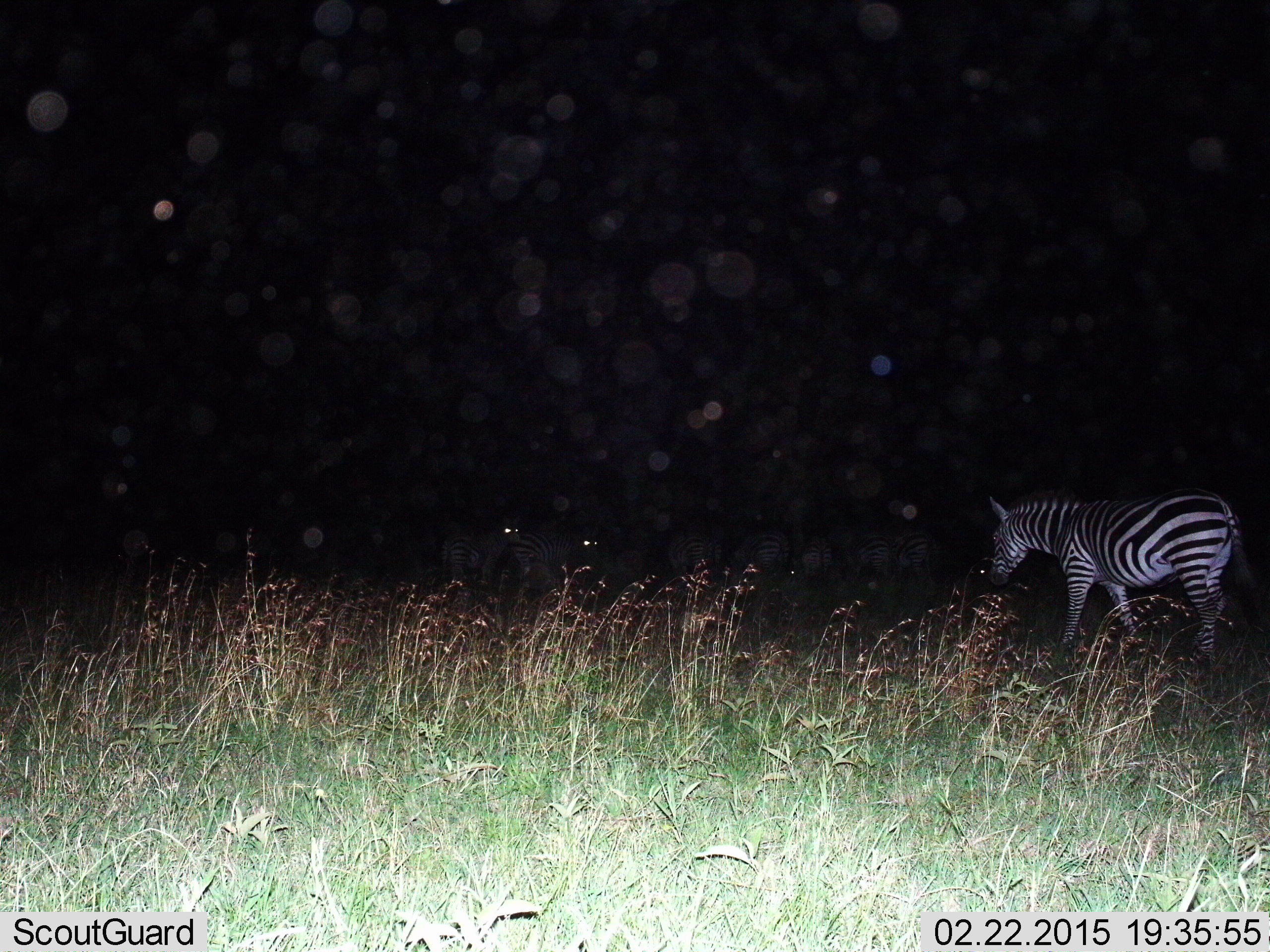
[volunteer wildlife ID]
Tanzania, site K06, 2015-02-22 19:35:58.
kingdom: Animalia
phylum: Chordata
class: Mammalia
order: Perissodactyla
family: Equidae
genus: Equus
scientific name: Equus quagga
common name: plains zebra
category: zebra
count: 3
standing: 50%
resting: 10%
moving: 90%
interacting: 10%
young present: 0%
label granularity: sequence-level